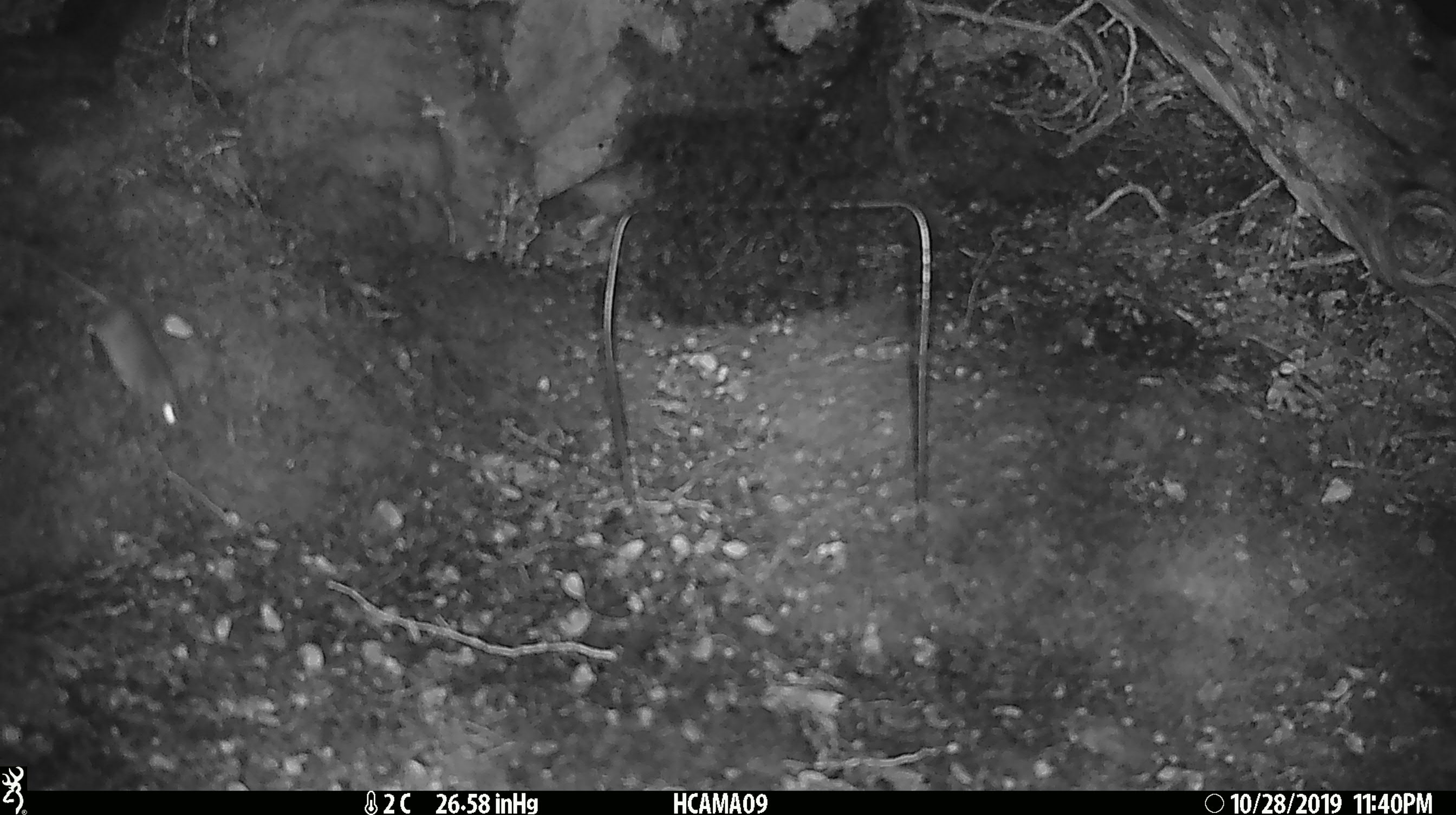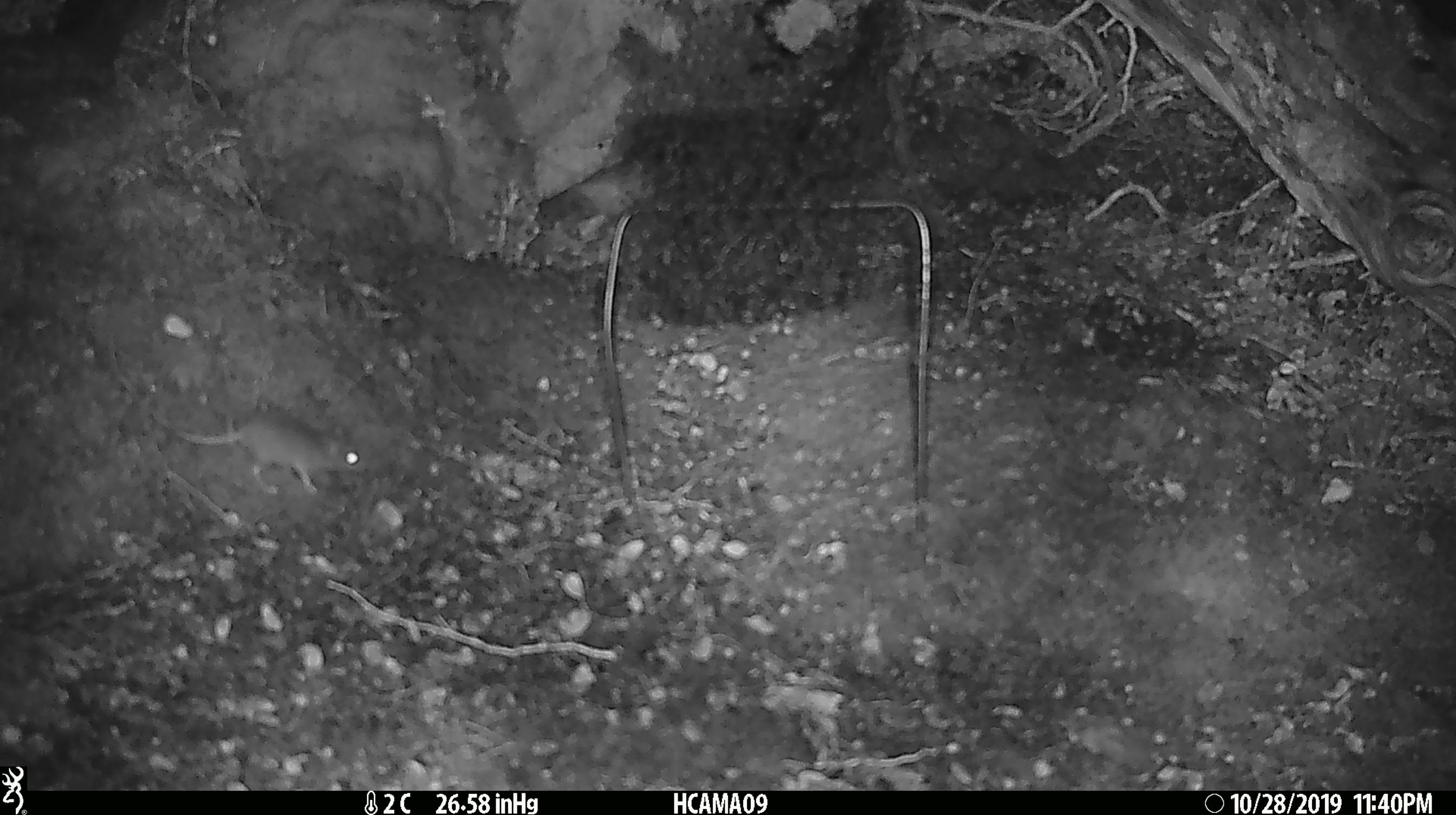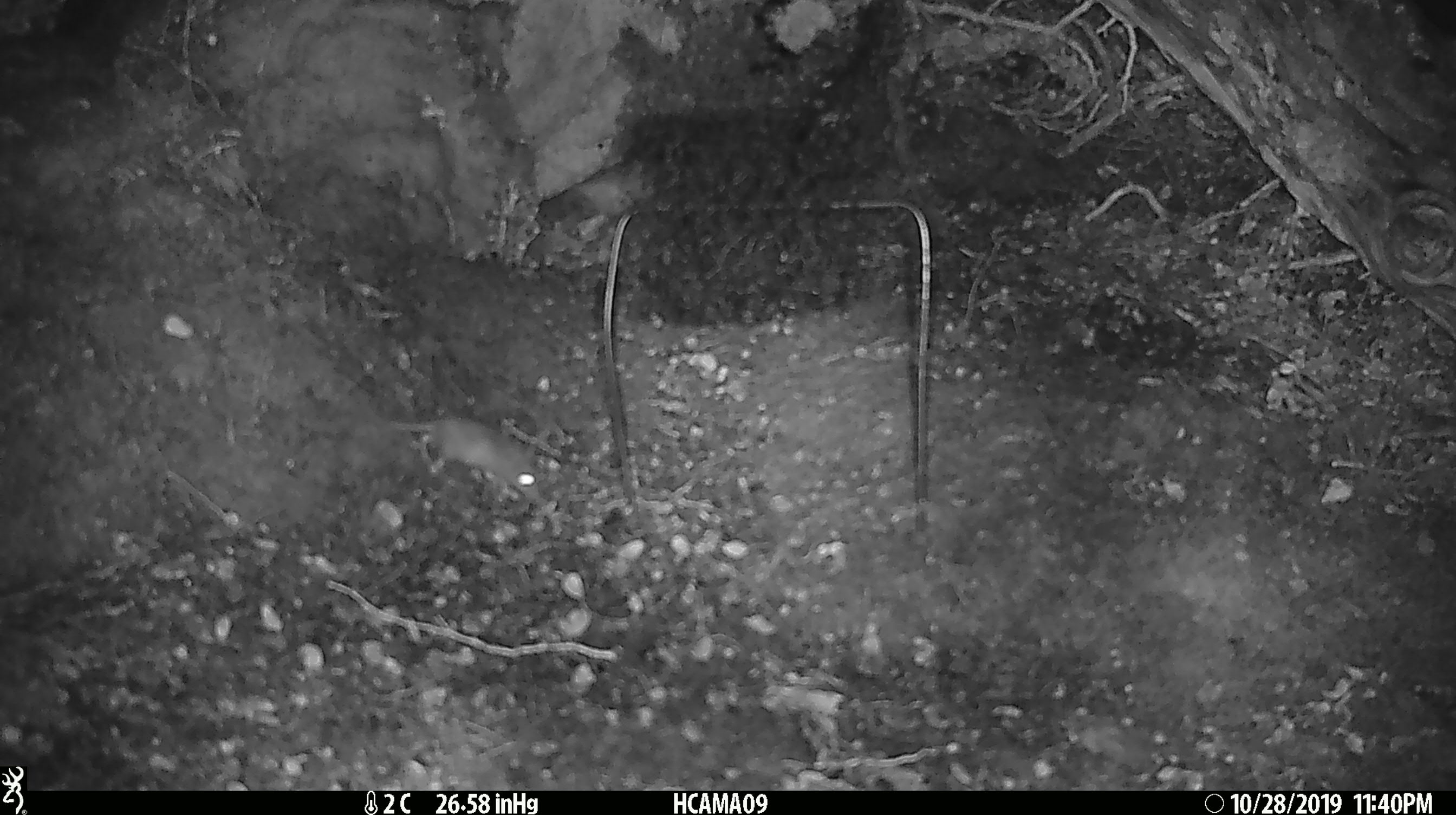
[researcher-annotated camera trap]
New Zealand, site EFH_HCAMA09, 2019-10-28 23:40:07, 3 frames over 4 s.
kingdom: Animalia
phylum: Chordata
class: Mammalia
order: Rodentia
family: Muridae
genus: Mus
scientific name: Mus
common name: mouse